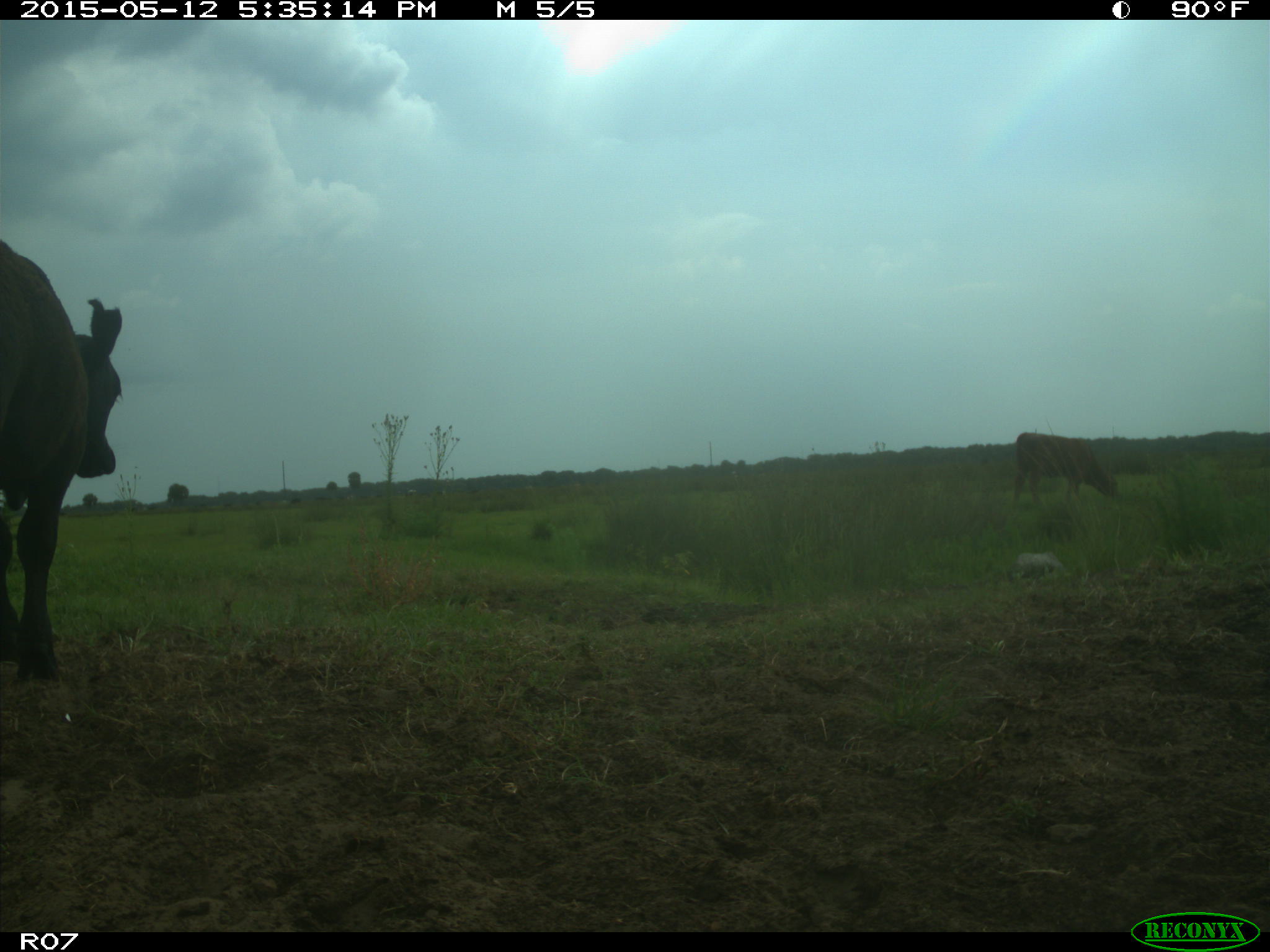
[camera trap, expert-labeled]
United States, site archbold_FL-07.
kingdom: Animalia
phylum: Chordata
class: Mammalia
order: Artiodactyla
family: Bovidae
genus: Bos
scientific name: Bos taurus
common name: domestic cow